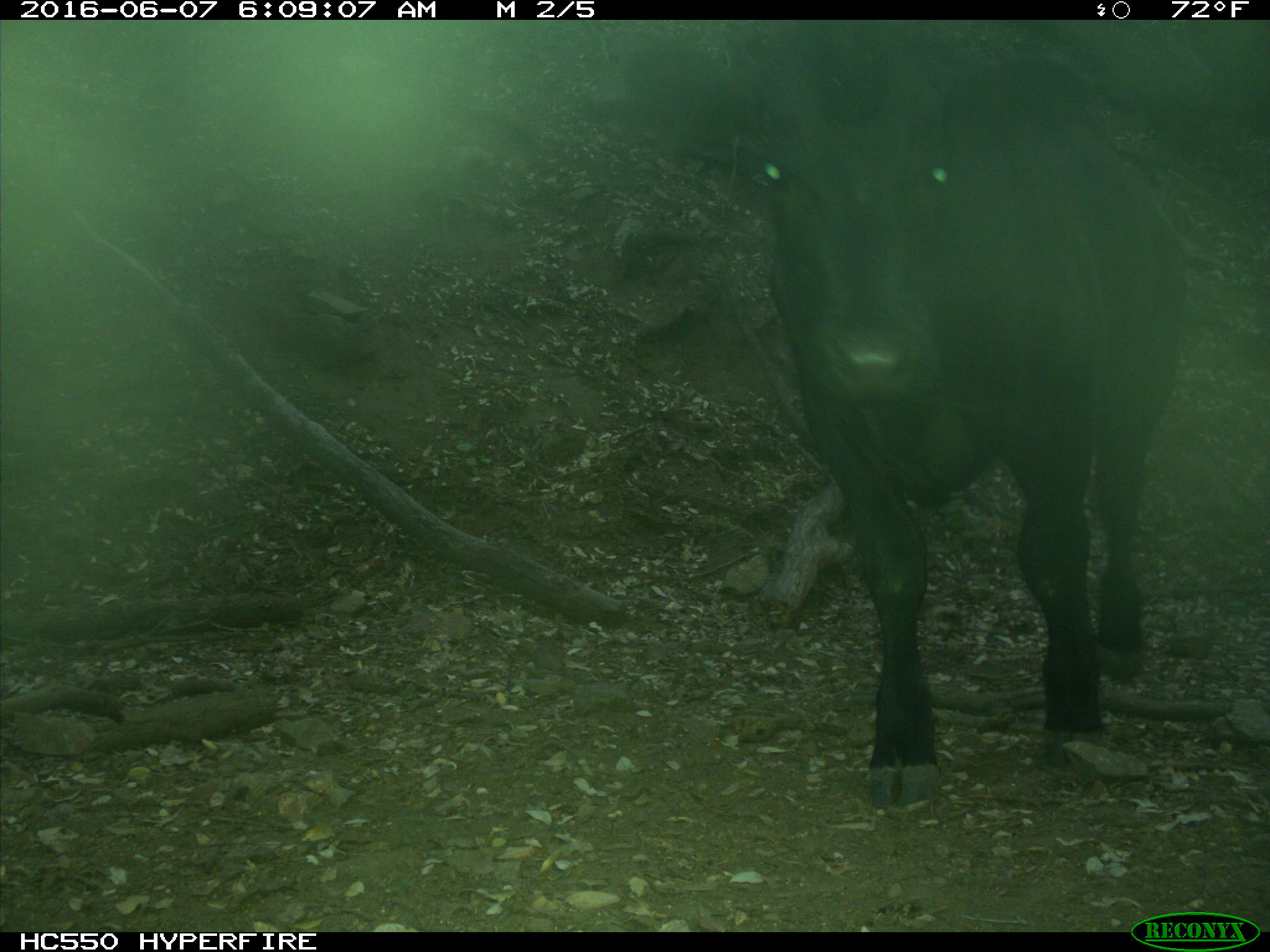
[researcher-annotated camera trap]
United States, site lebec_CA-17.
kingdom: Animalia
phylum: Chordata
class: Mammalia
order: Artiodactyla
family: Bovidae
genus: Bos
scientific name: Bos taurus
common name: domestic cow